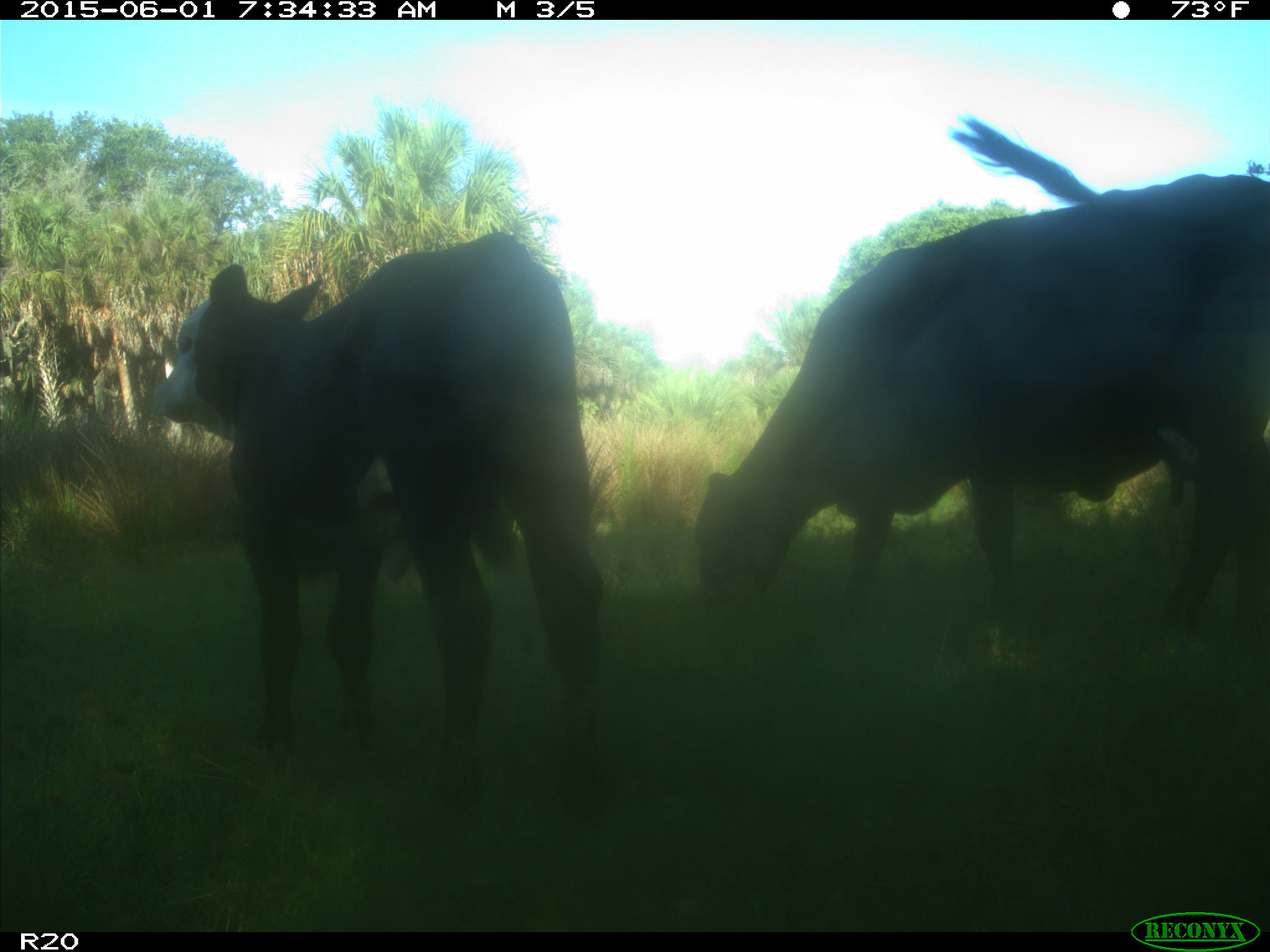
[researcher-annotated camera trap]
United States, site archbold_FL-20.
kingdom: Animalia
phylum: Chordata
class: Mammalia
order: Artiodactyla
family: Bovidae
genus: Bos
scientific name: Bos taurus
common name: domestic cow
Bos taurus (domestic cow).